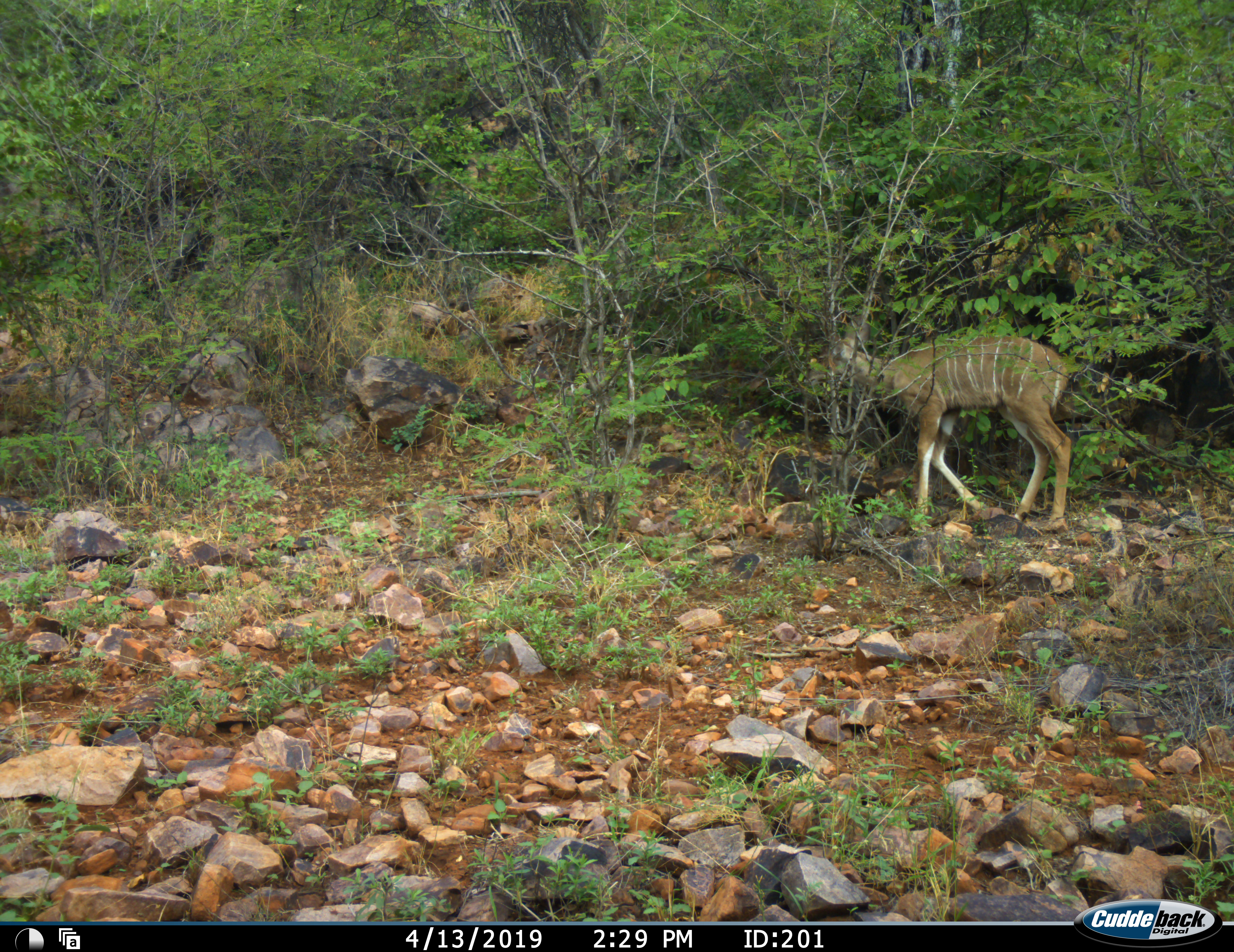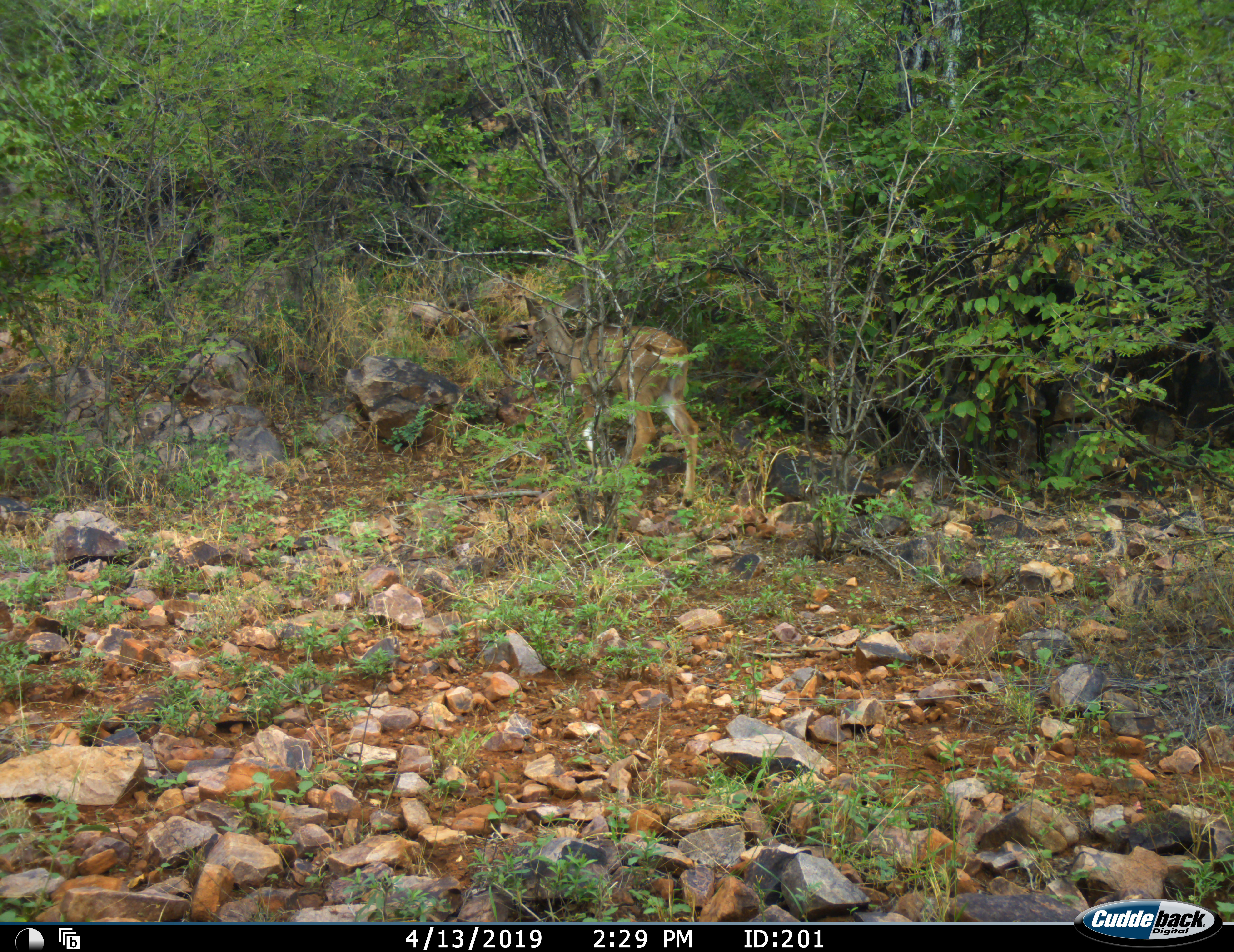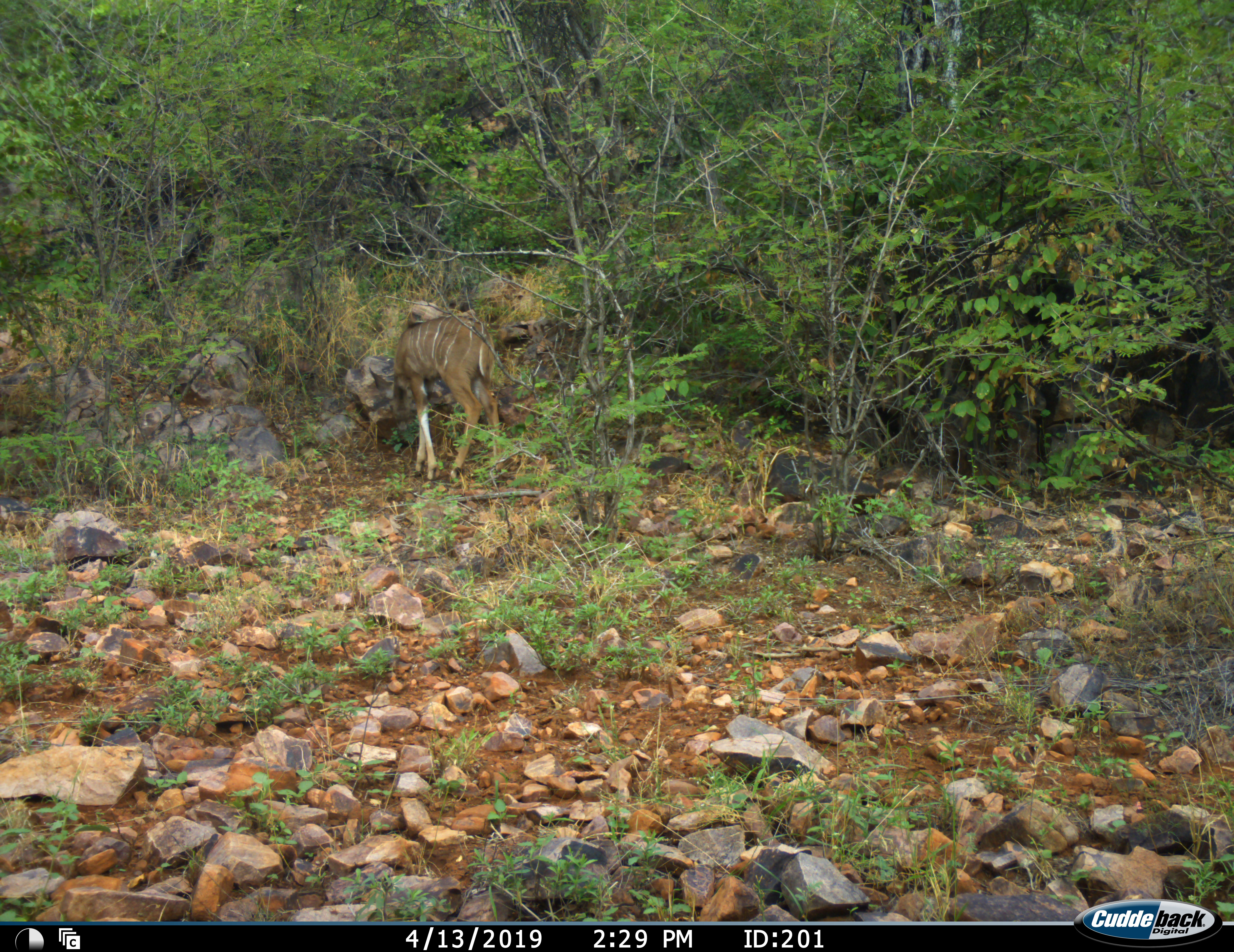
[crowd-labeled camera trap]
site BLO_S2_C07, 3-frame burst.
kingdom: Animalia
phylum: Chordata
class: Mammalia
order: Artiodactyla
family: Bovidae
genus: Tragelaphus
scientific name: Tragelaphus angasii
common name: nyala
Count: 1.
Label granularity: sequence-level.